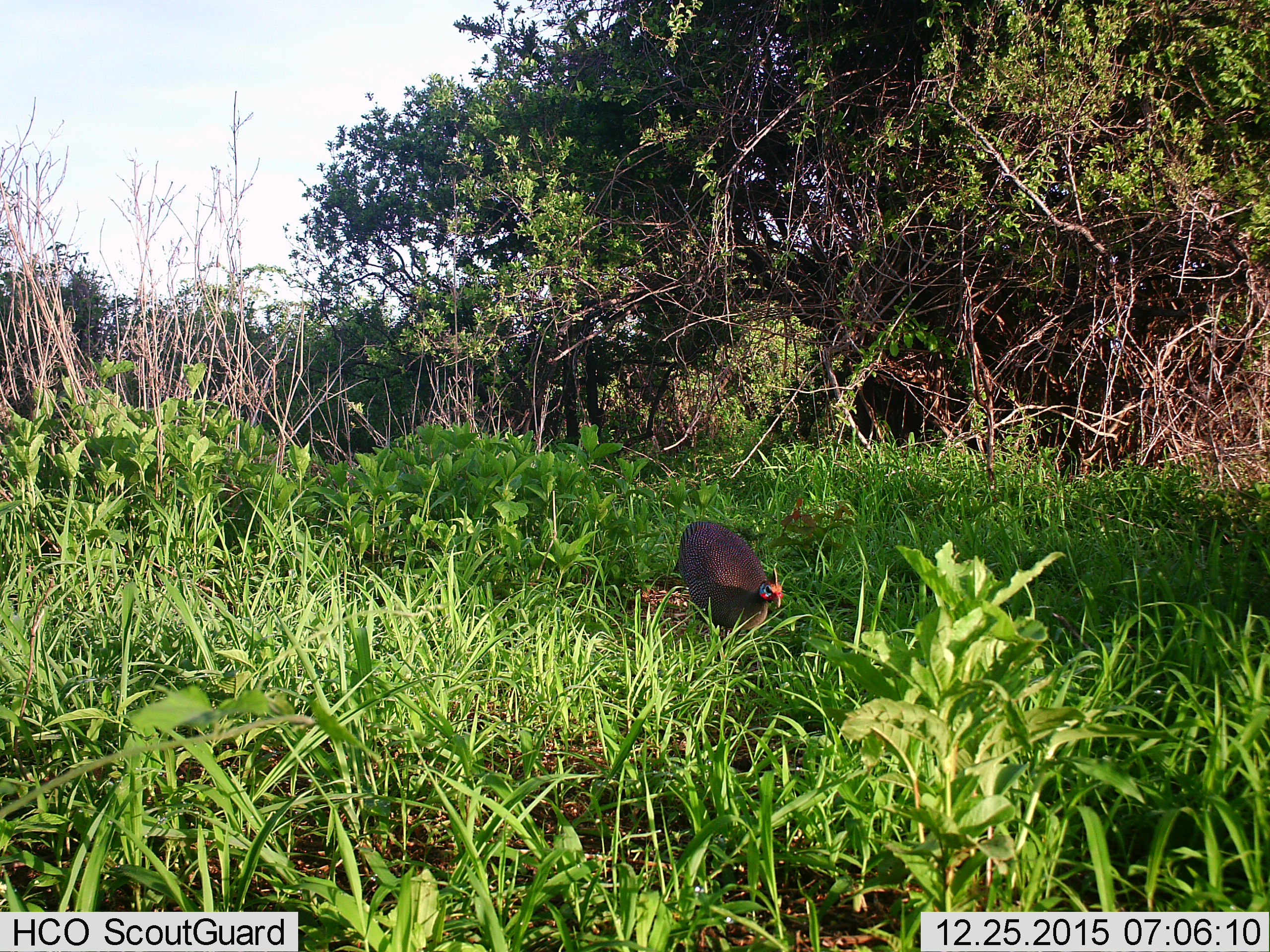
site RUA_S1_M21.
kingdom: Animalia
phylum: Chordata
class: Aves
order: Galliformes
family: Numididae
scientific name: Numididae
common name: guineafowl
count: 1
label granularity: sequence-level